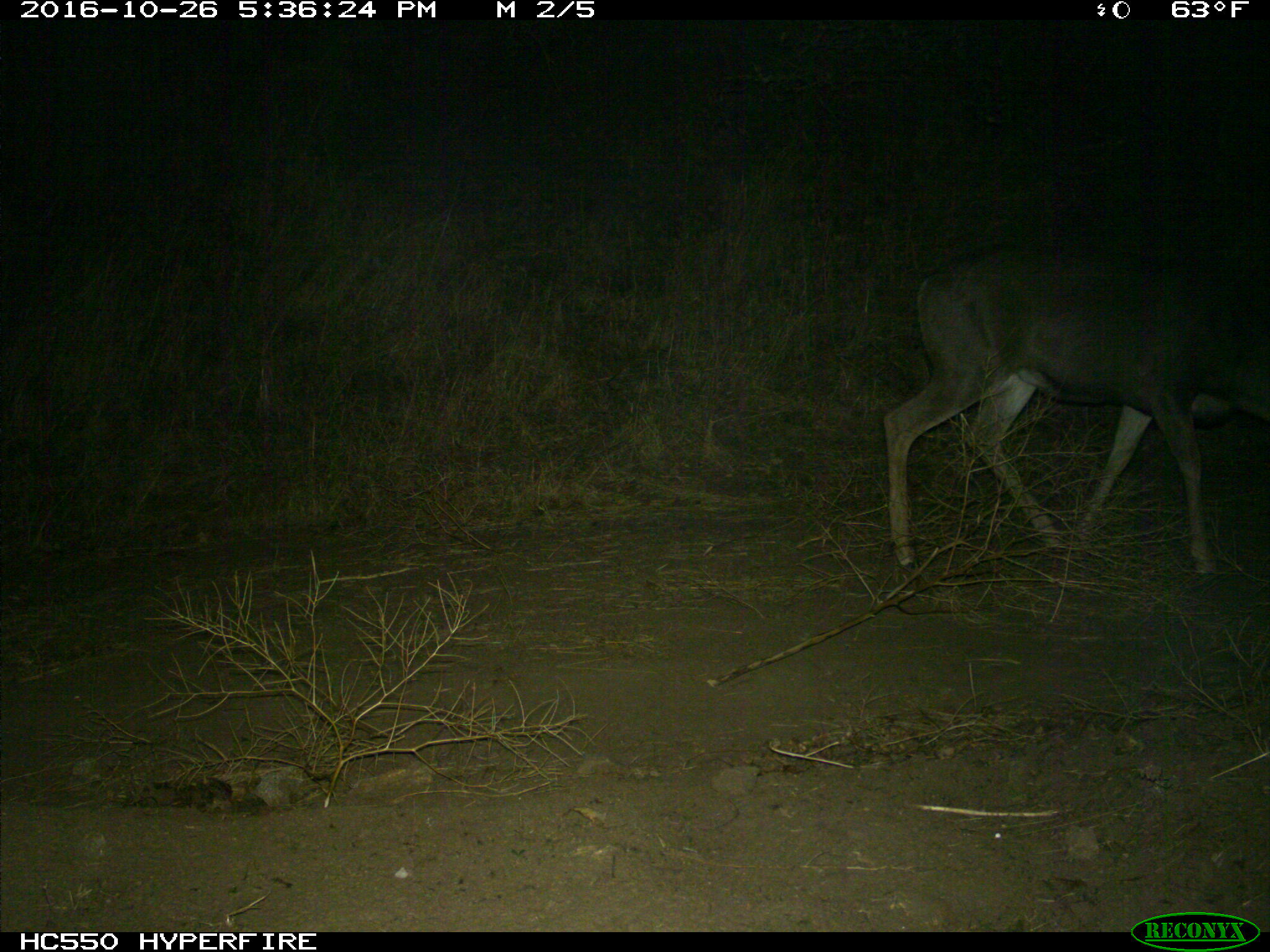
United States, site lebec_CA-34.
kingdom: Animalia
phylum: Chordata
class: Mammalia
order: Artiodactyla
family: Cervidae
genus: Odocoileus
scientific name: Odocoileus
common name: deer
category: unidentified deer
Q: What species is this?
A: Unidentified deer (deer) (Odocoileus).